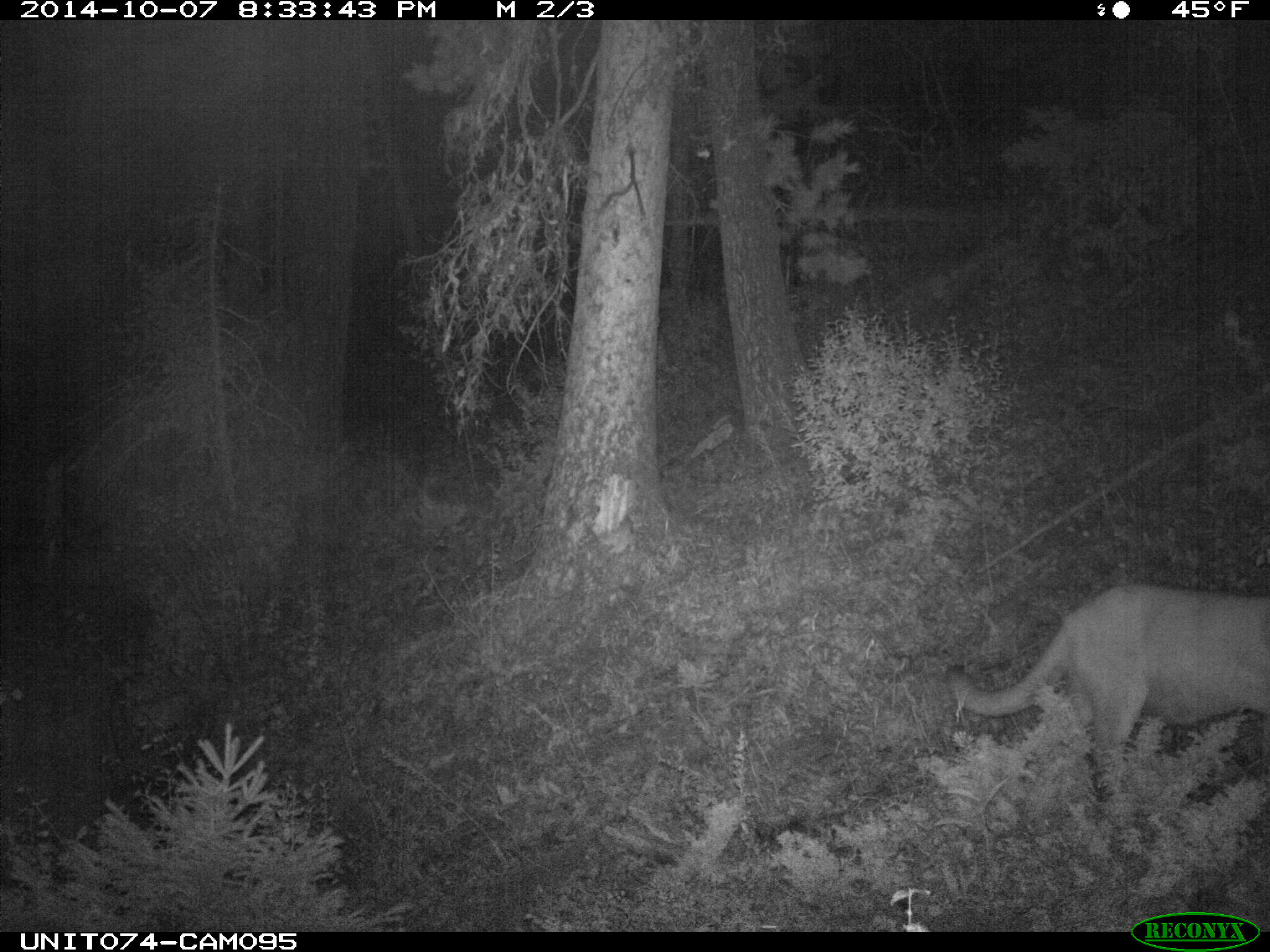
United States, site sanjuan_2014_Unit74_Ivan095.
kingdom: Animalia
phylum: Chordata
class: Mammalia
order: Carnivora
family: Felidae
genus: Puma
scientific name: Puma concolor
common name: mountain lion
Puma concolor (mountain lion).